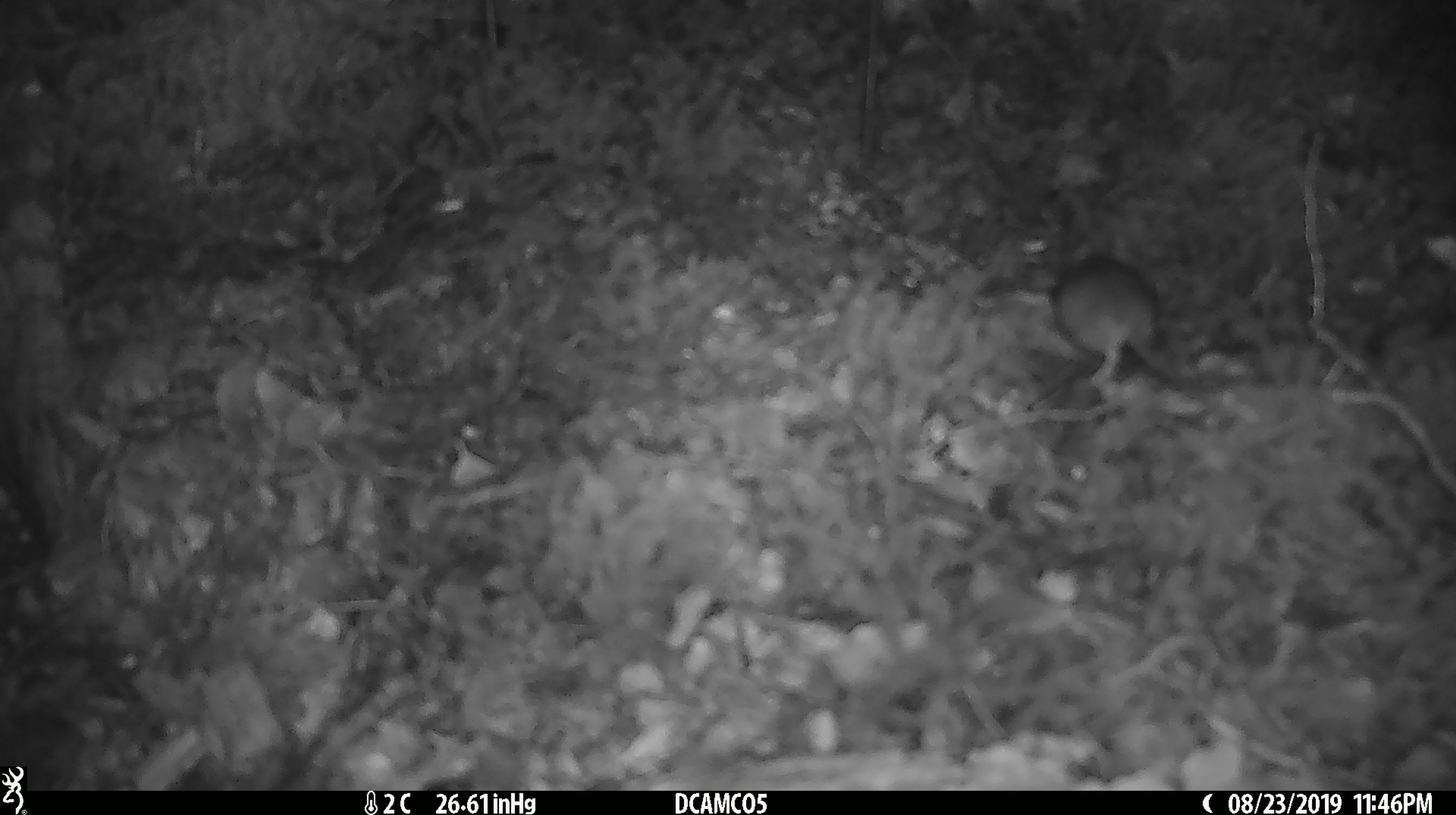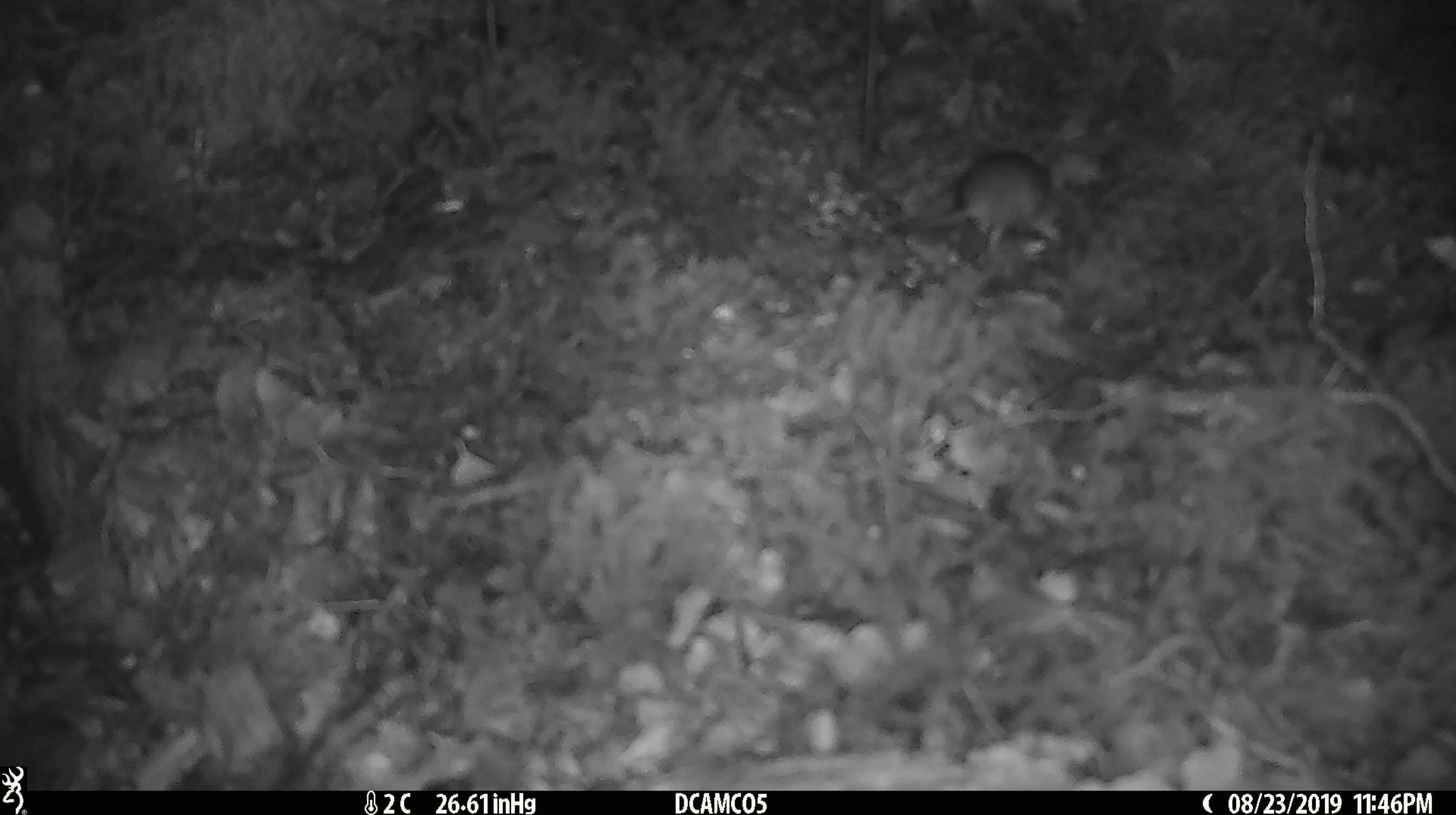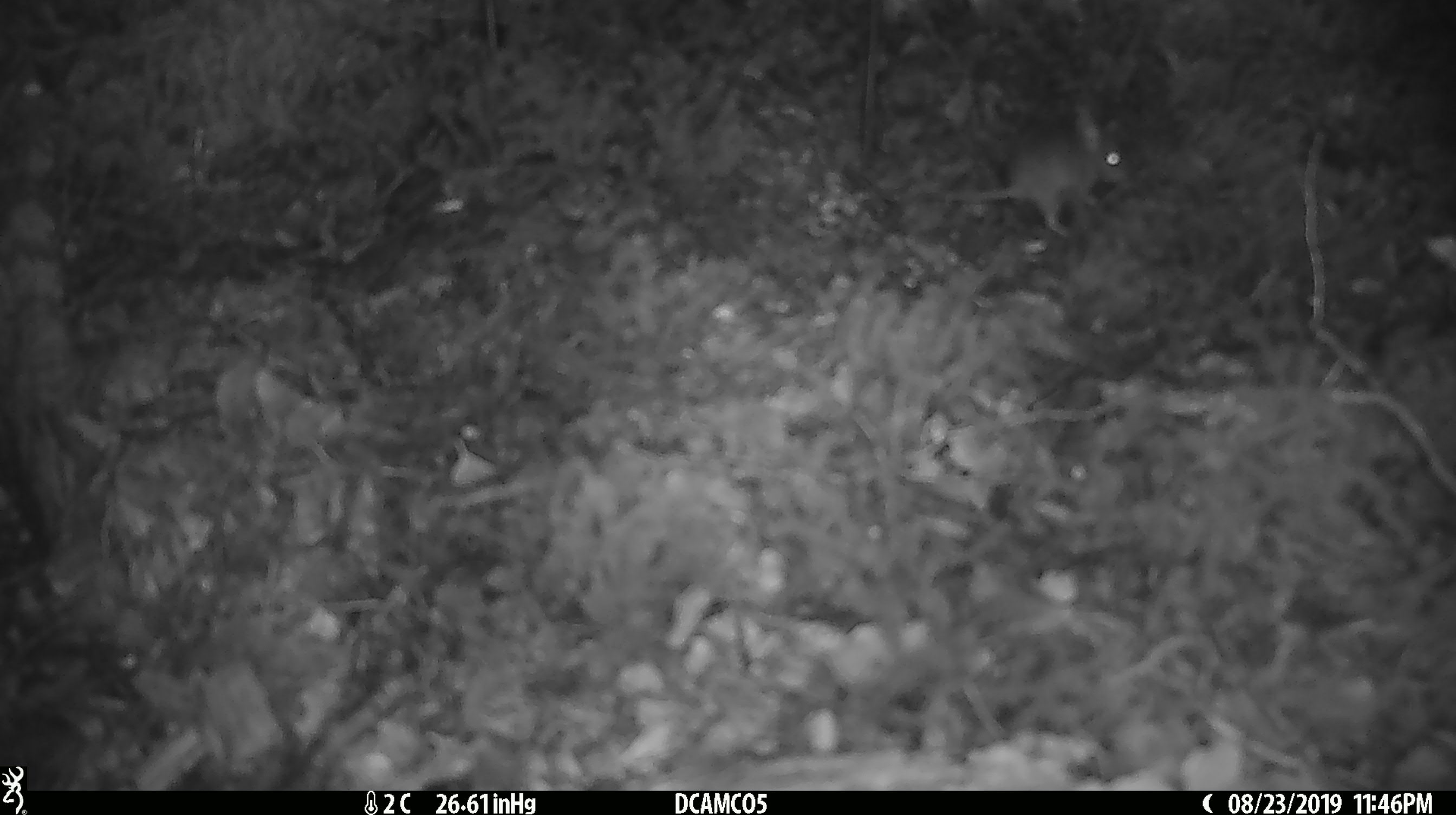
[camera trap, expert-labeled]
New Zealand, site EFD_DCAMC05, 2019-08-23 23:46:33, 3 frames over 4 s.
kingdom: Animalia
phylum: Chordata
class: Mammalia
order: Rodentia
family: Muridae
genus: Mus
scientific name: Mus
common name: mouse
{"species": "mouse (Mus)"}